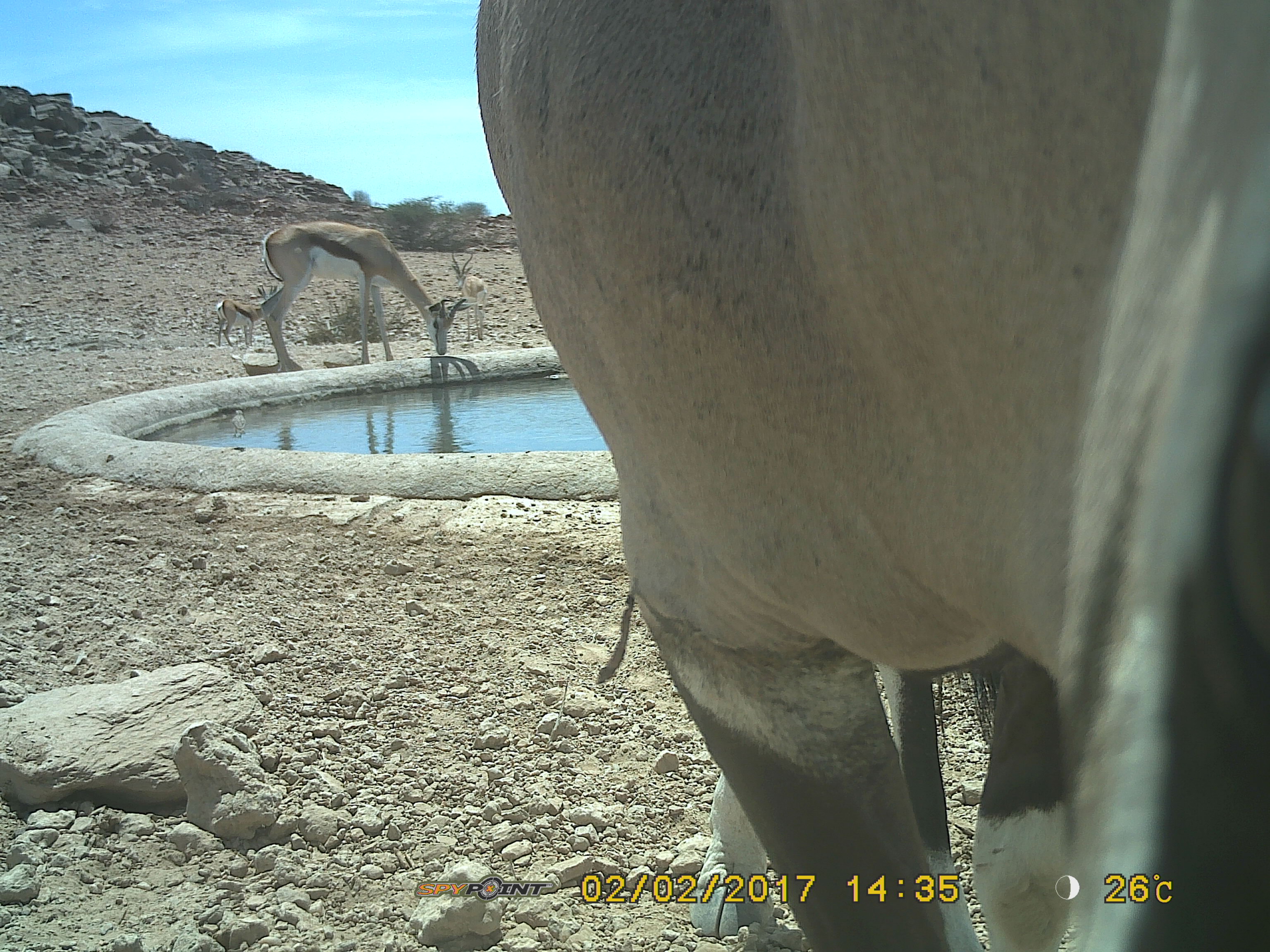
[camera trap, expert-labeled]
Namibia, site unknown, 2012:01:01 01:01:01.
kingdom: Animalia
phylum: Chordata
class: Mammalia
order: Artiodactyla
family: Bovidae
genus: Antidorcas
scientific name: Antidorcas marsupialis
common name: springbok